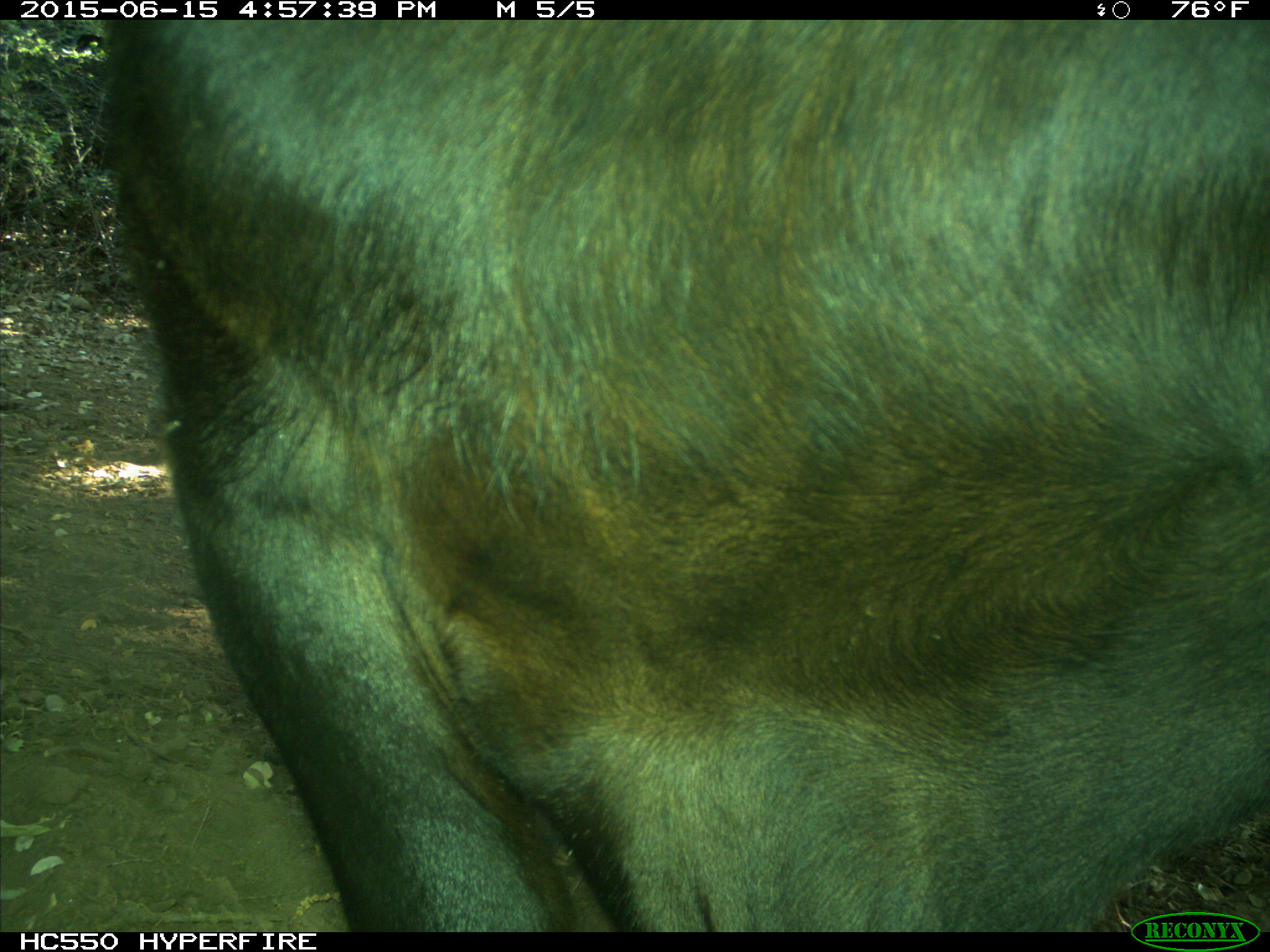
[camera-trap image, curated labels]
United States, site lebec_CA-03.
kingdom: Animalia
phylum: Chordata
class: Mammalia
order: Artiodactyla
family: Bovidae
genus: Bos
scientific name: Bos taurus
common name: domestic cow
Bos taurus (domestic cow).